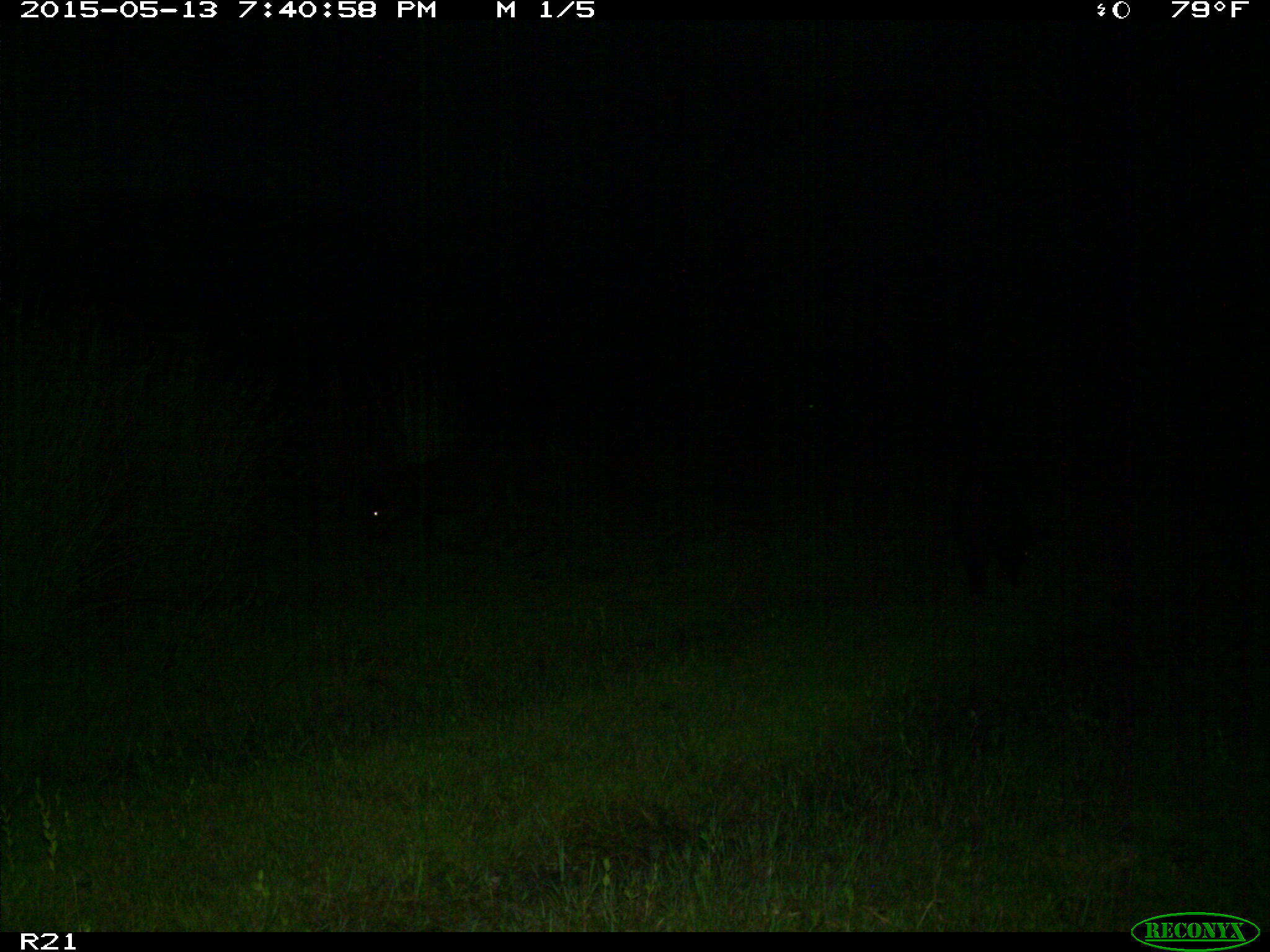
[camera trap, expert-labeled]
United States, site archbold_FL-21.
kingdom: Animalia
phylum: Chordata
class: Mammalia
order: Artiodactyla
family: Suidae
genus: Sus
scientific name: Sus scrofa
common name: wild boar